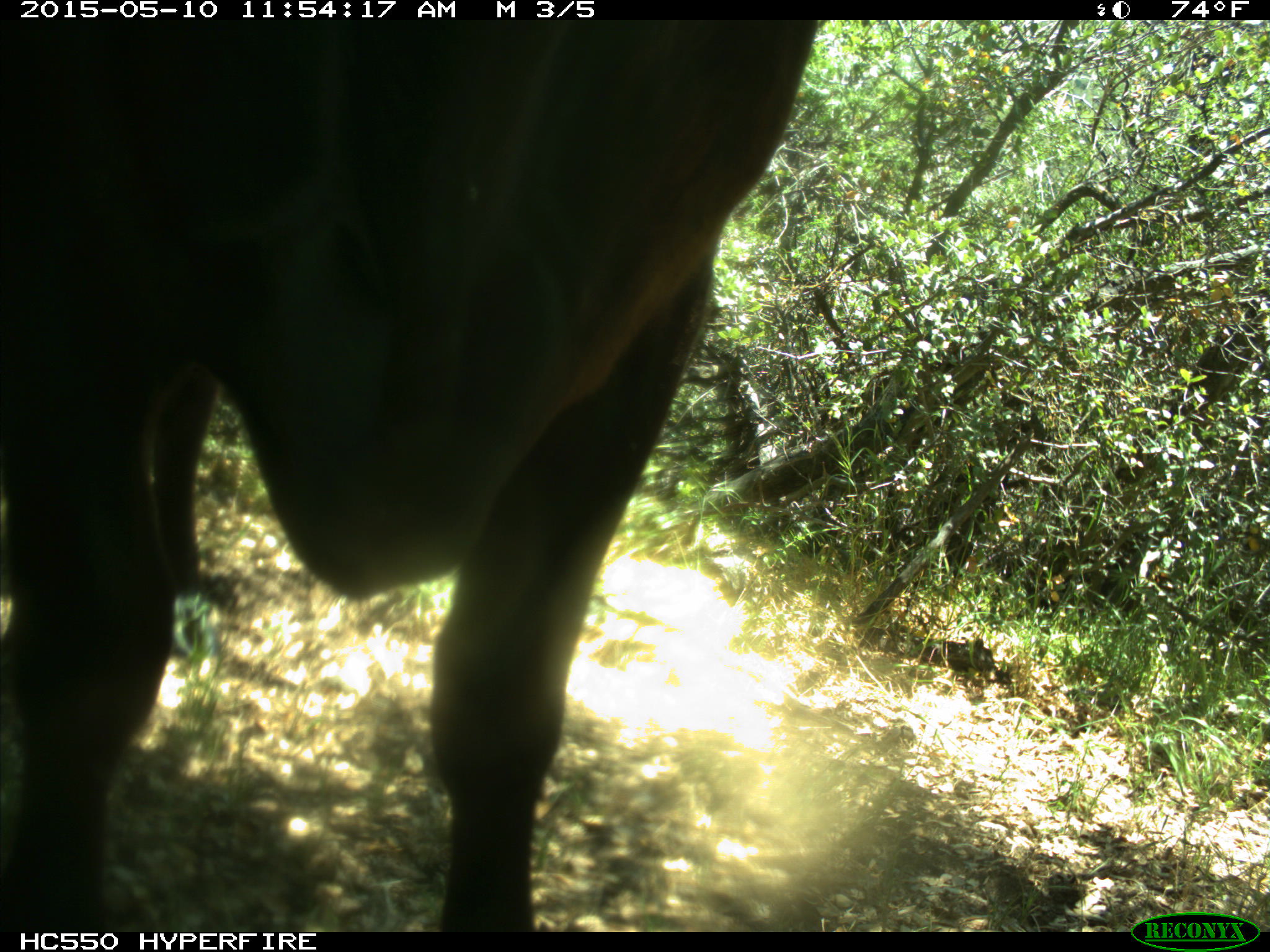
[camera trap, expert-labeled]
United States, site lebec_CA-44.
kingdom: Animalia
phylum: Chordata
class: Mammalia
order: Artiodactyla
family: Bovidae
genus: Bos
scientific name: Bos taurus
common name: domestic cow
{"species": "Bos taurus (domestic cow)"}